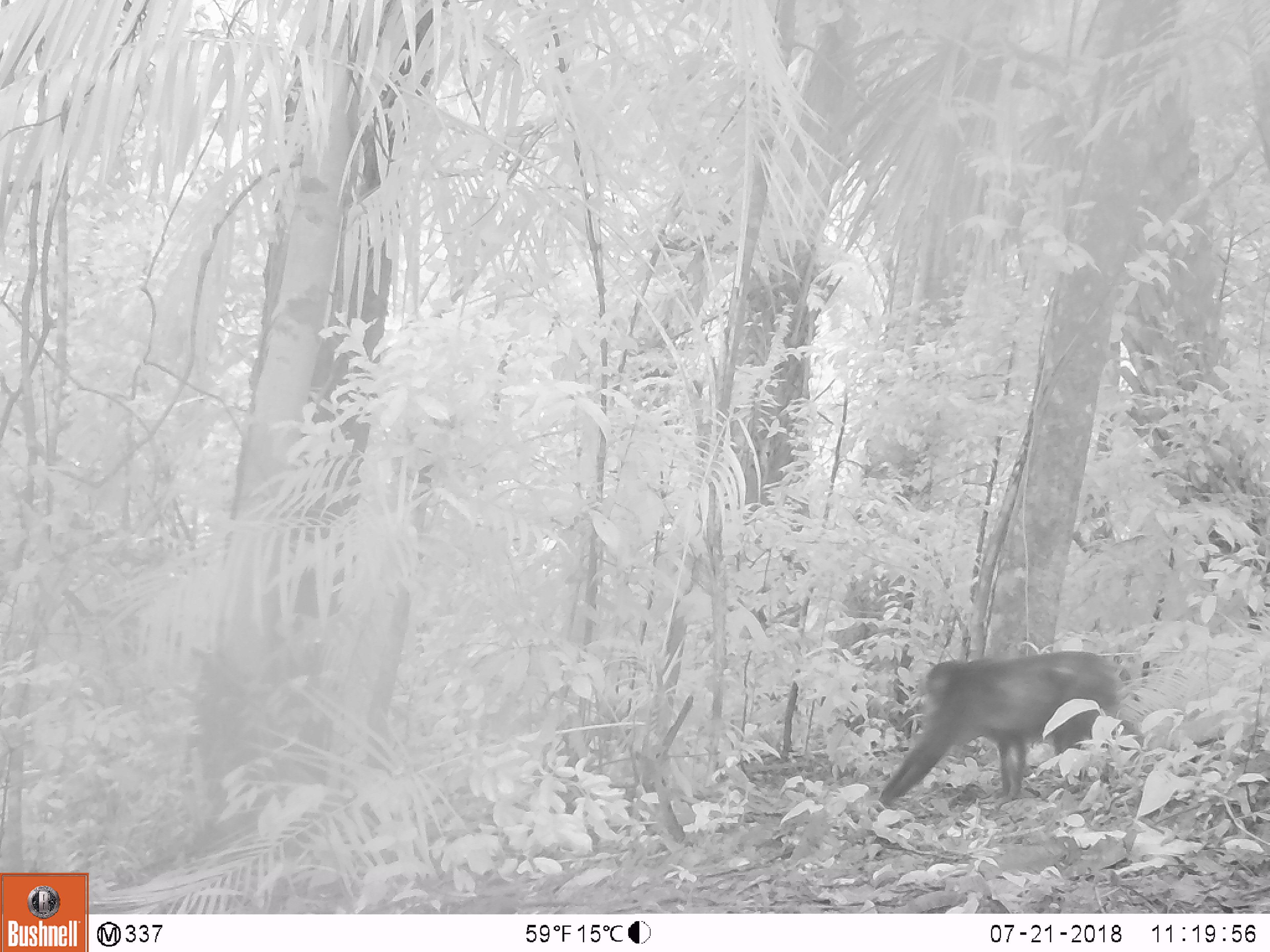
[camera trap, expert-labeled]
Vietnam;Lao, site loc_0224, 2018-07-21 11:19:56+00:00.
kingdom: Animalia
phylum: Chordata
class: Mammalia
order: Primates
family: Cercopithecidae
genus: Macaca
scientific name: Macaca arctoides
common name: stump-tailed macaque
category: stump tailed macaque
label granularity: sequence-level